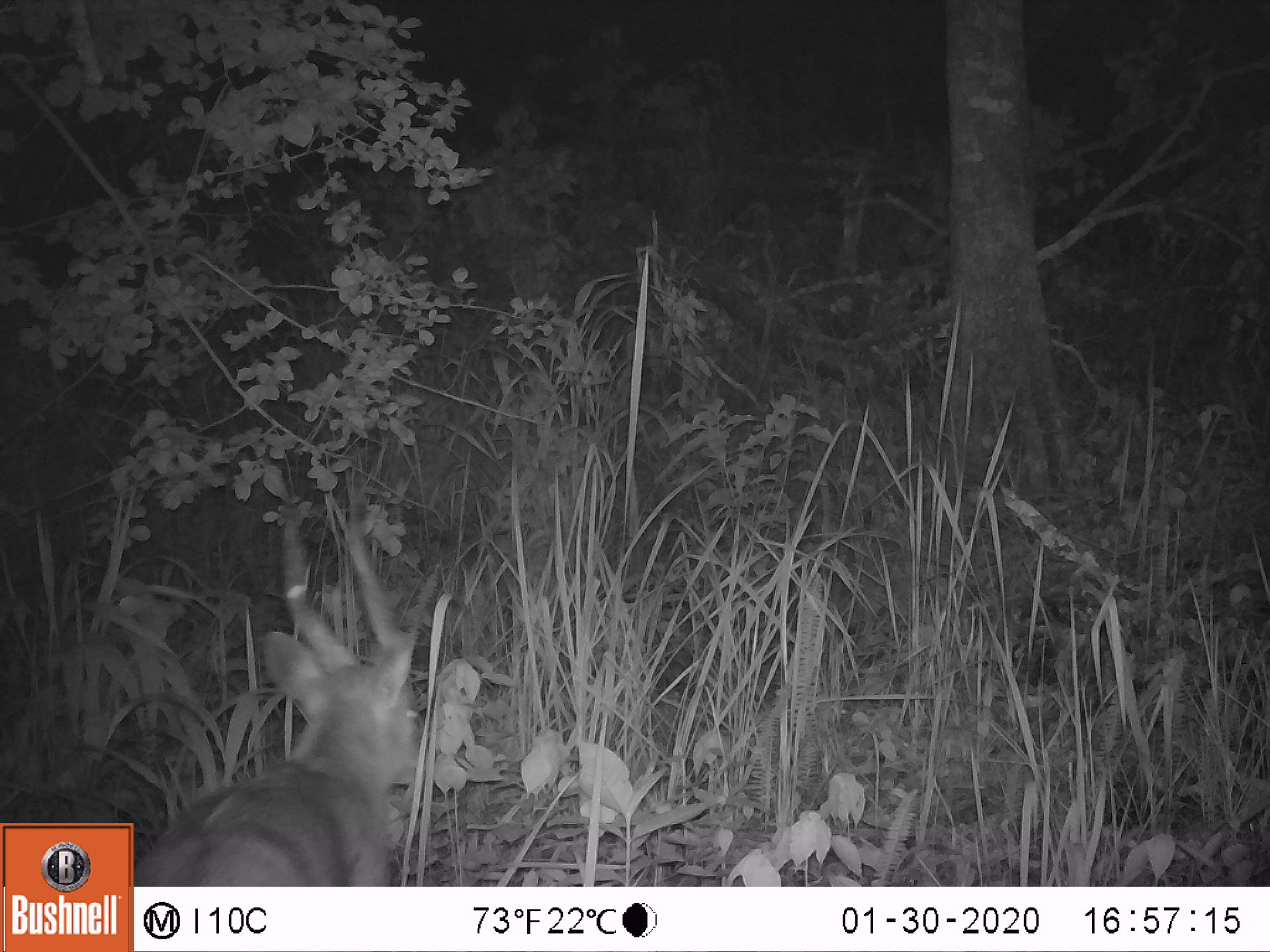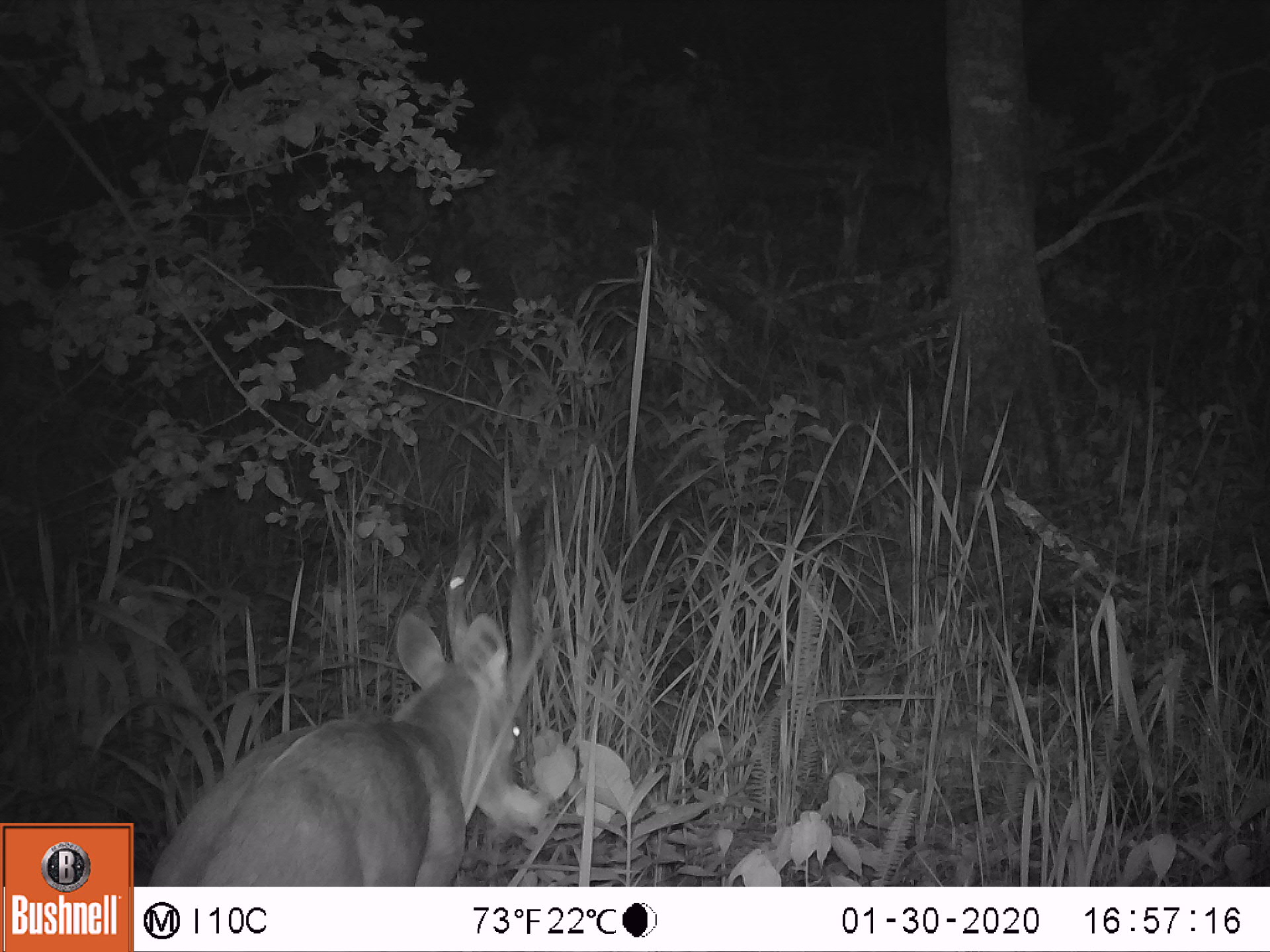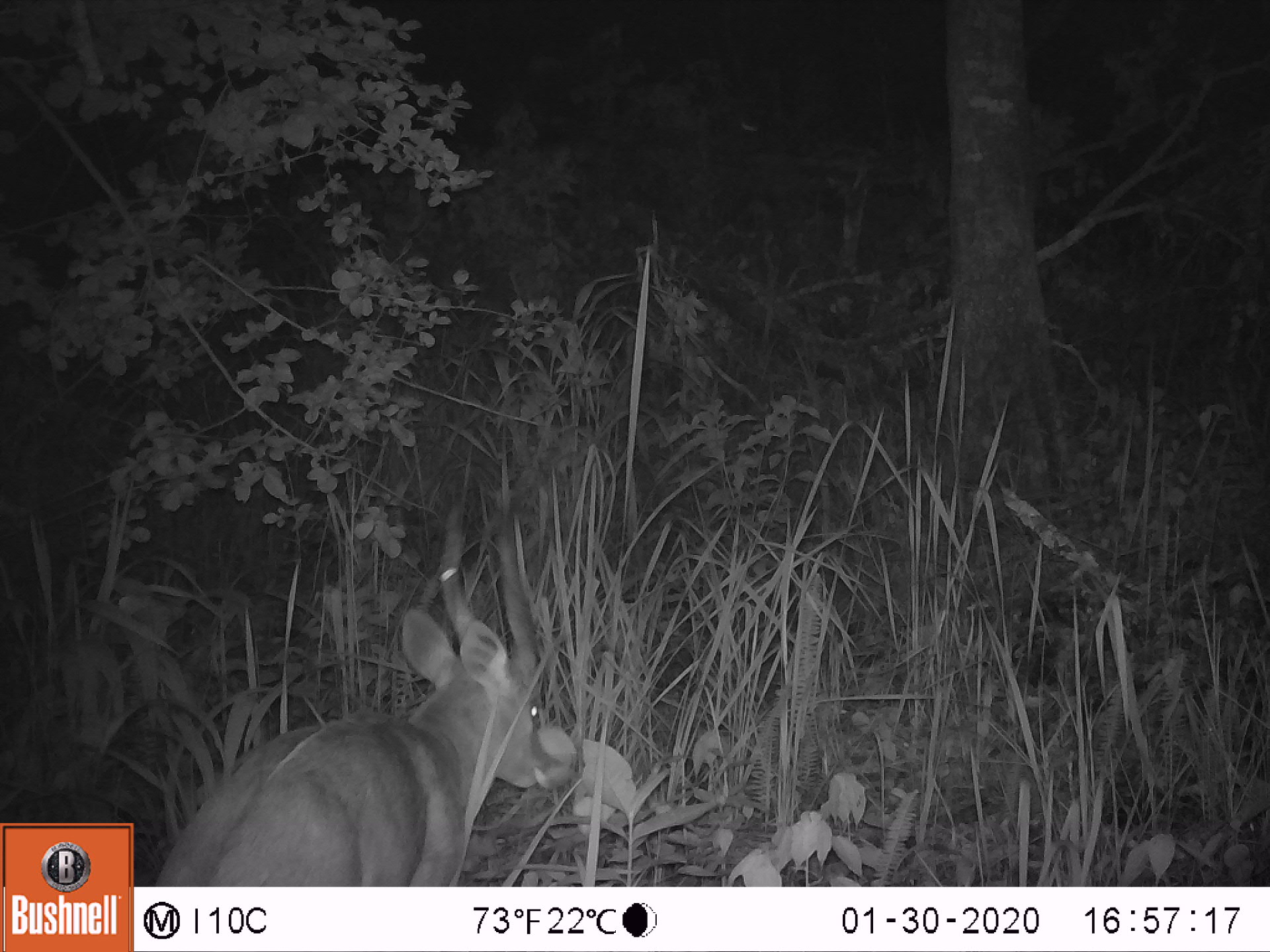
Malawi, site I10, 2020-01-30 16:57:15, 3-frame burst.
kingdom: Animalia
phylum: Chordata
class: Mammalia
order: Artiodactyla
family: Bovidae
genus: Tragelaphus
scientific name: Tragelaphus sylvaticus sylvaticus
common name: cape bushbuck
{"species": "cape bushbuck (Tragelaphus sylvaticus sylvaticus)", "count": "1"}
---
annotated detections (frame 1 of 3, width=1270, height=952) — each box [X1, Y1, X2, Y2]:
cape bushbuck: [137, 471, 435, 882]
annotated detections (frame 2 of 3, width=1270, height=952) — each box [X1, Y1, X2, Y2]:
cape bushbuck: [145, 491, 553, 882]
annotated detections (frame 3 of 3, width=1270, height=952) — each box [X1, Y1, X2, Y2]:
cape bushbuck: [149, 470, 564, 882]